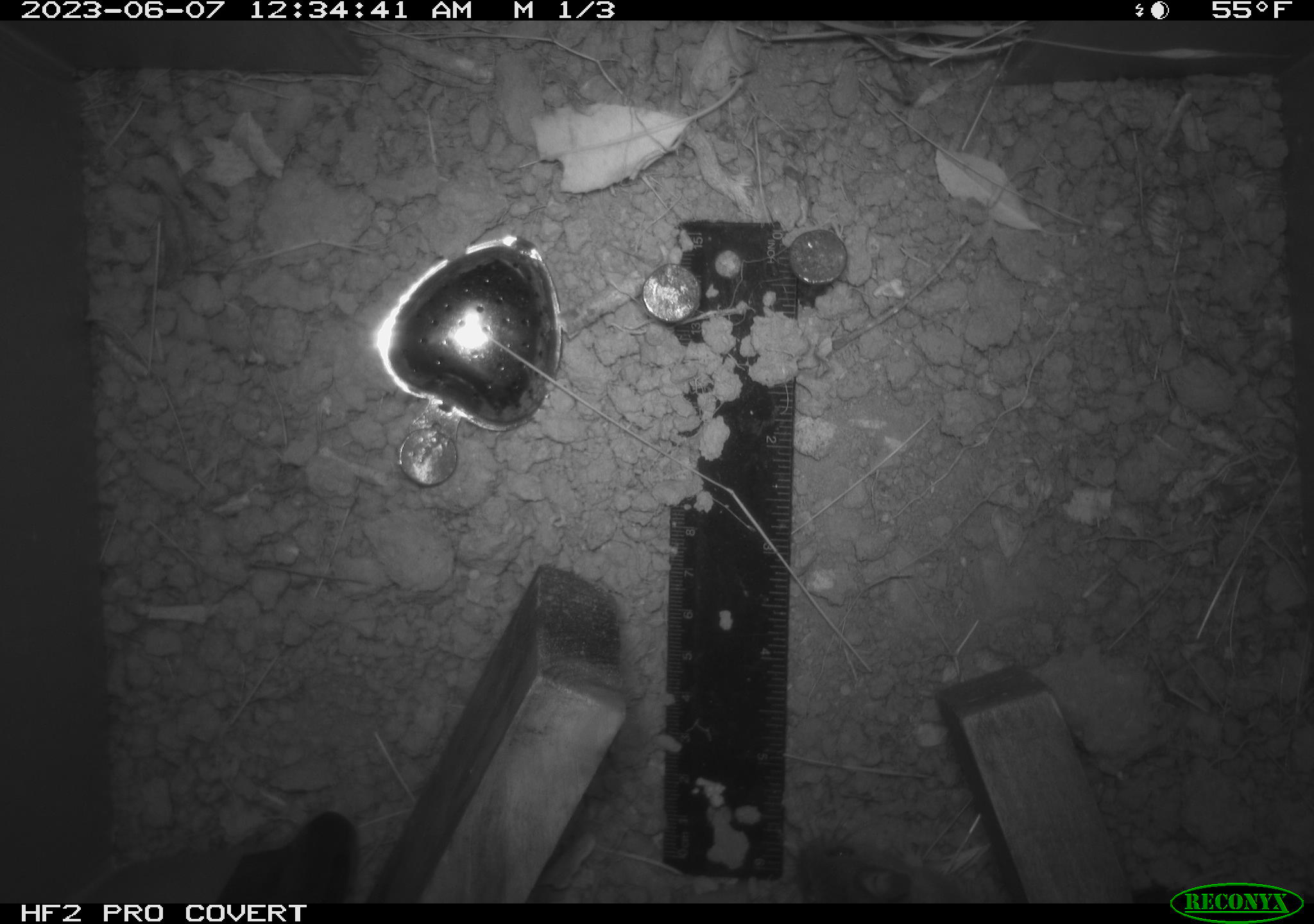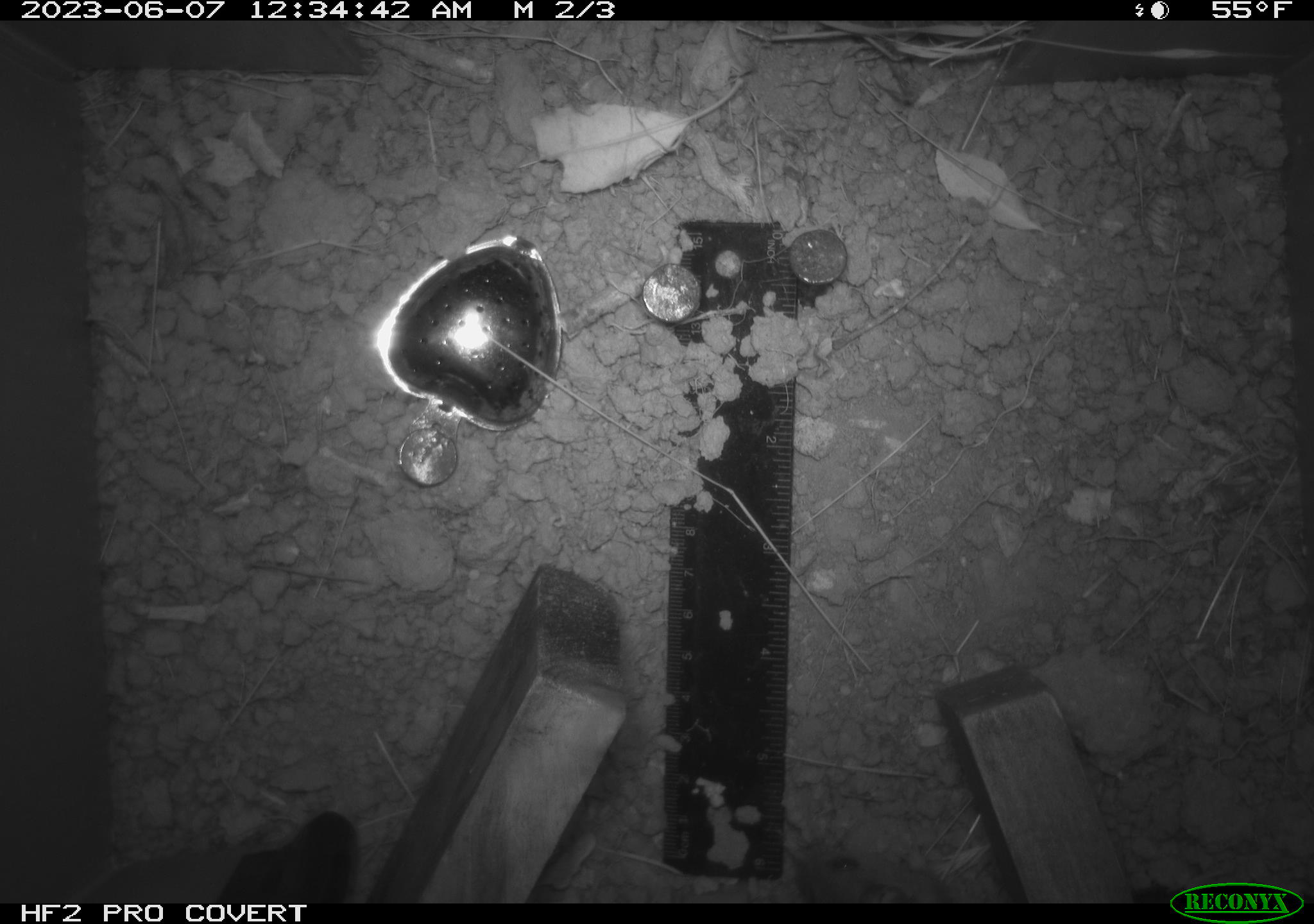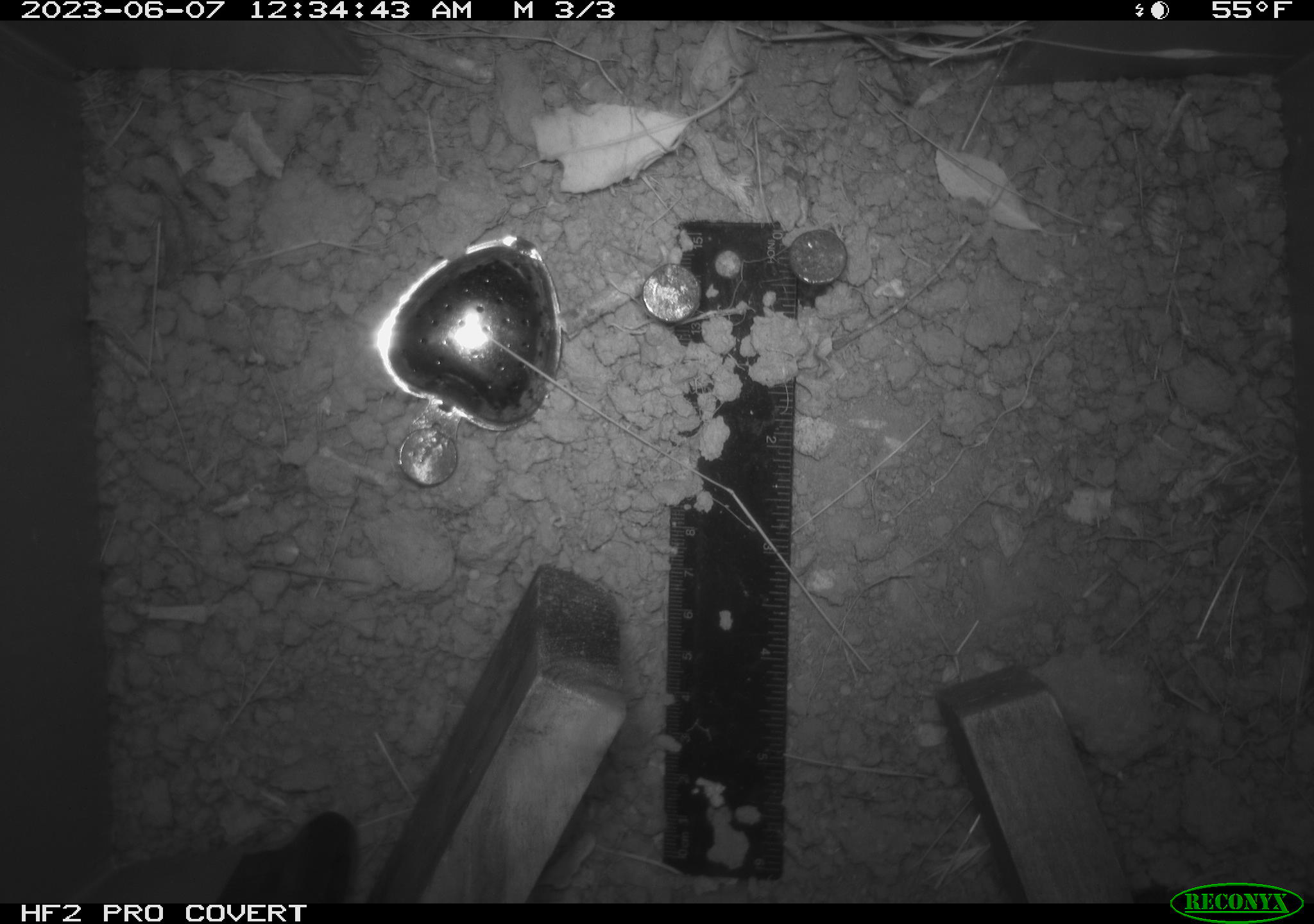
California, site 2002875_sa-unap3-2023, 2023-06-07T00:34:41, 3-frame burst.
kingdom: Animalia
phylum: Chordata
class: Mammalia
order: Rodentia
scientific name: Rodentia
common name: mouse species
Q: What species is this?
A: Mouse species (Rodentia).